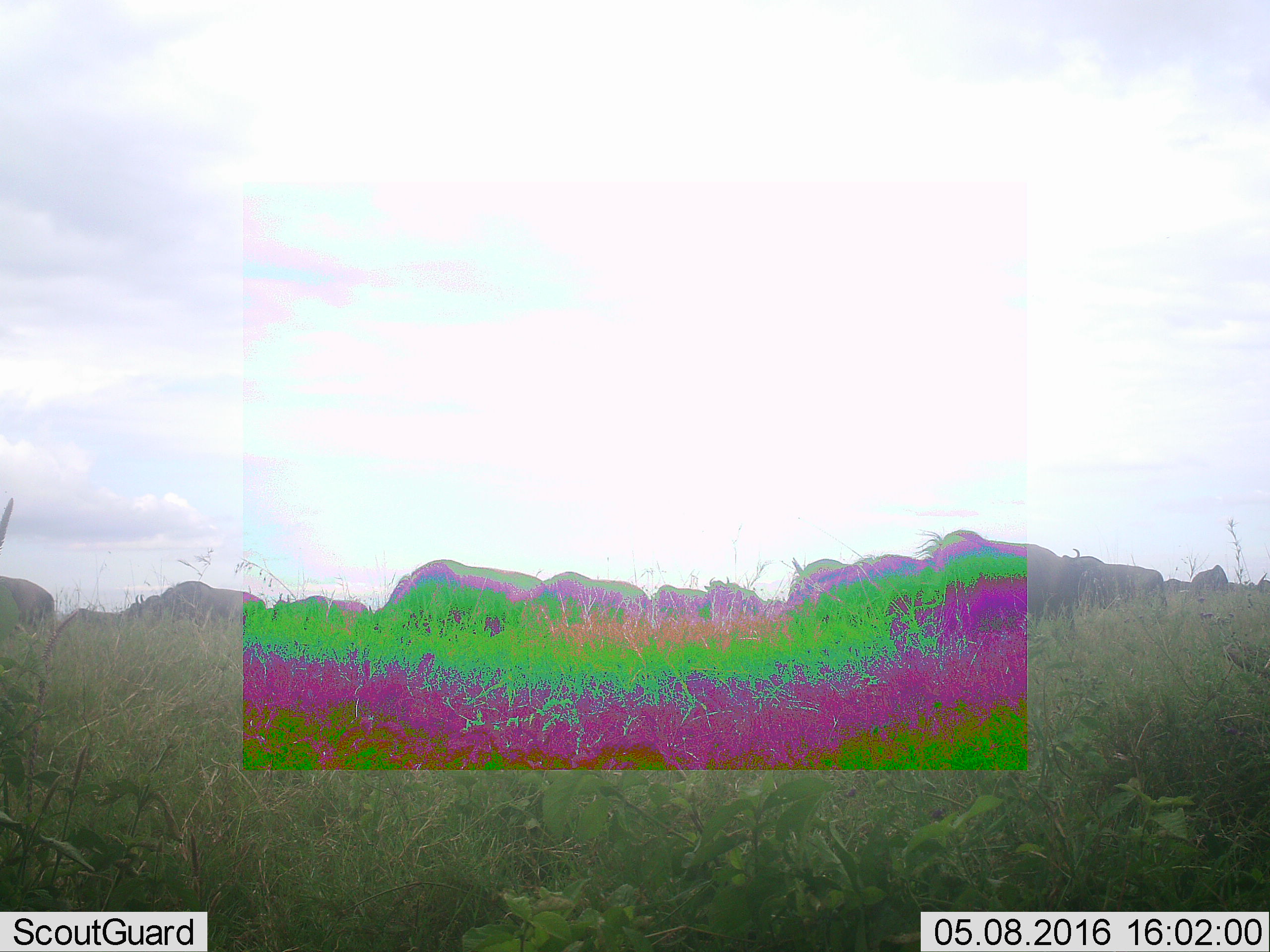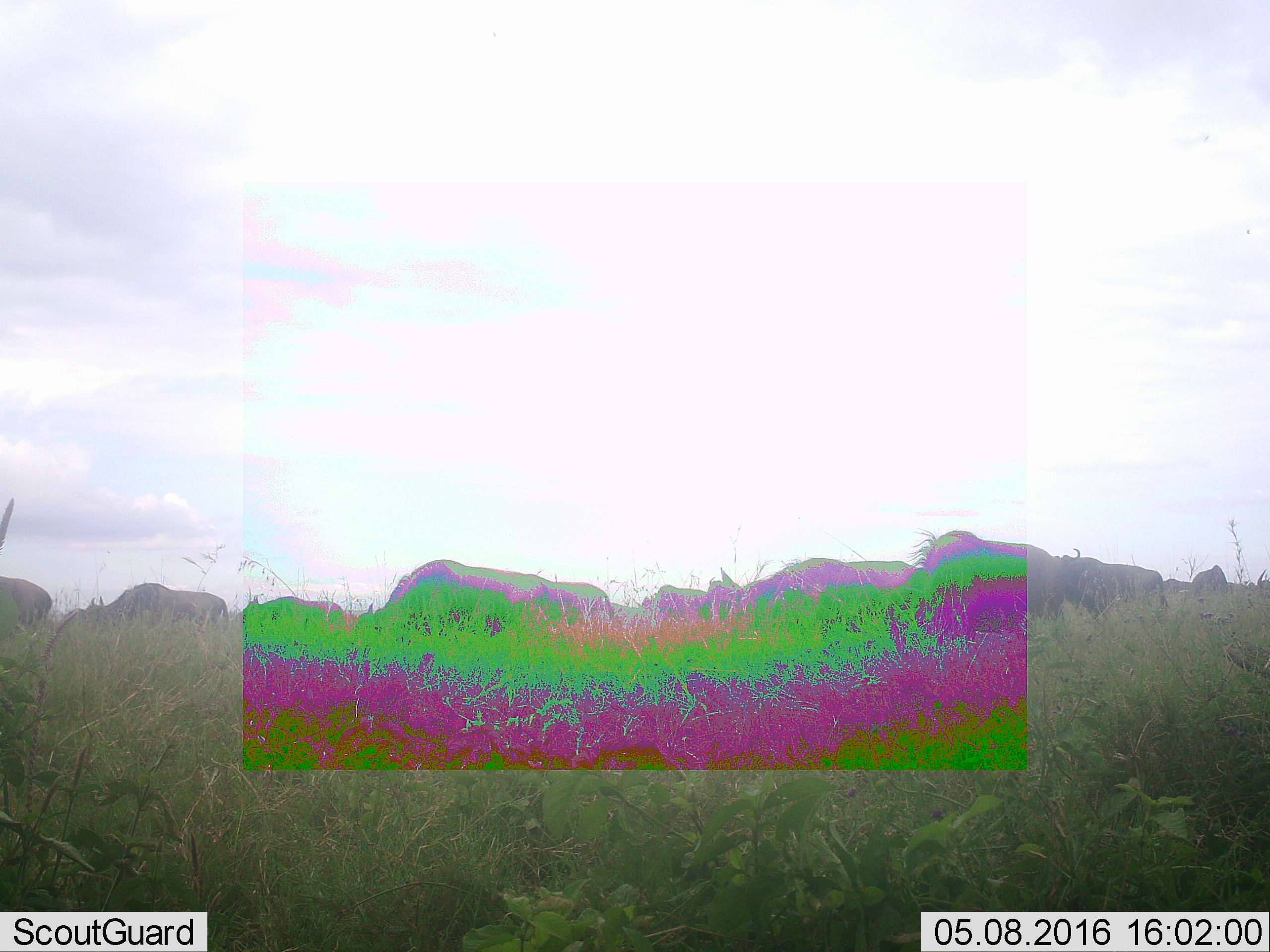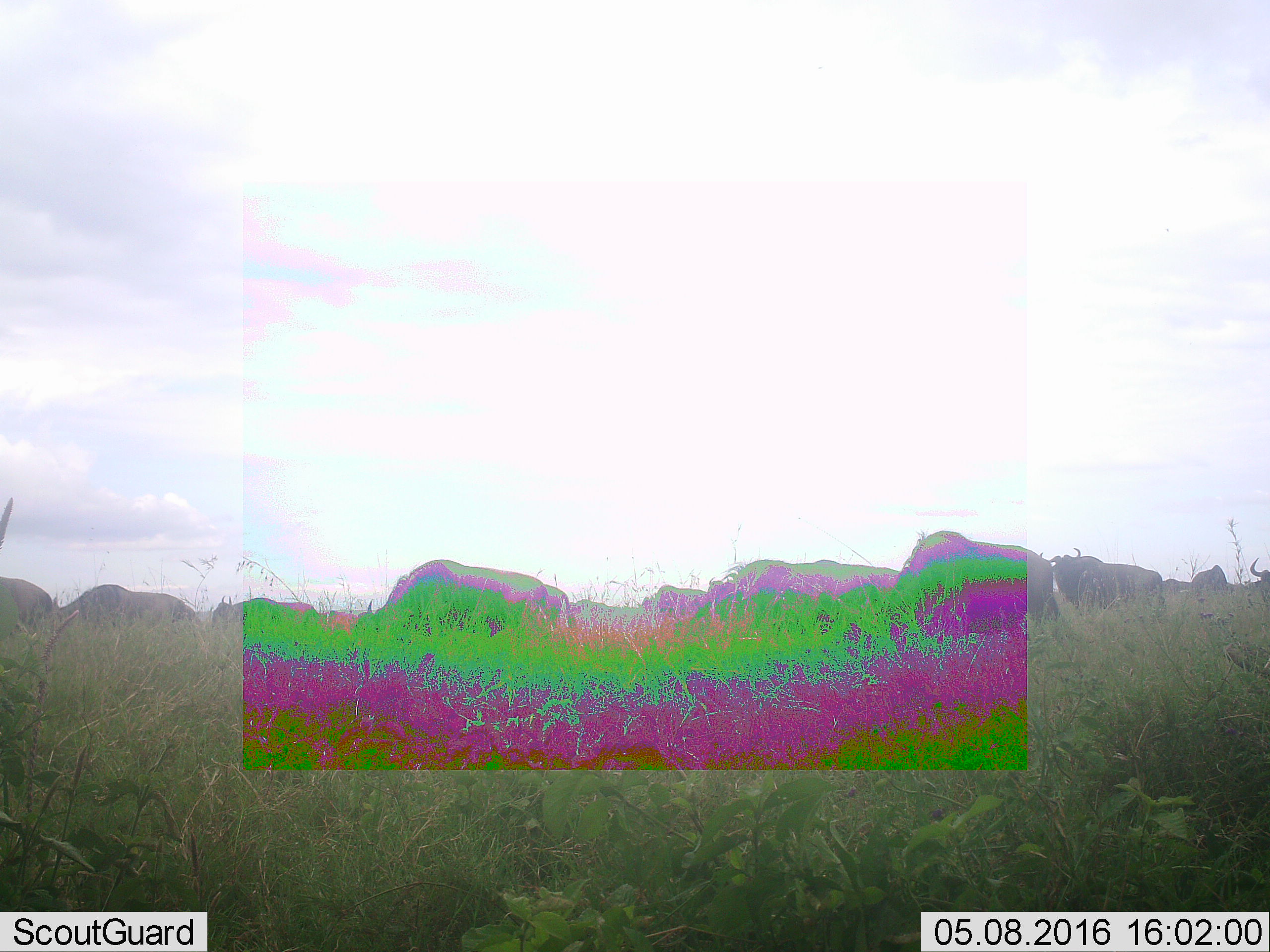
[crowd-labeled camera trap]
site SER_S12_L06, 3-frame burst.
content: unidentified animal